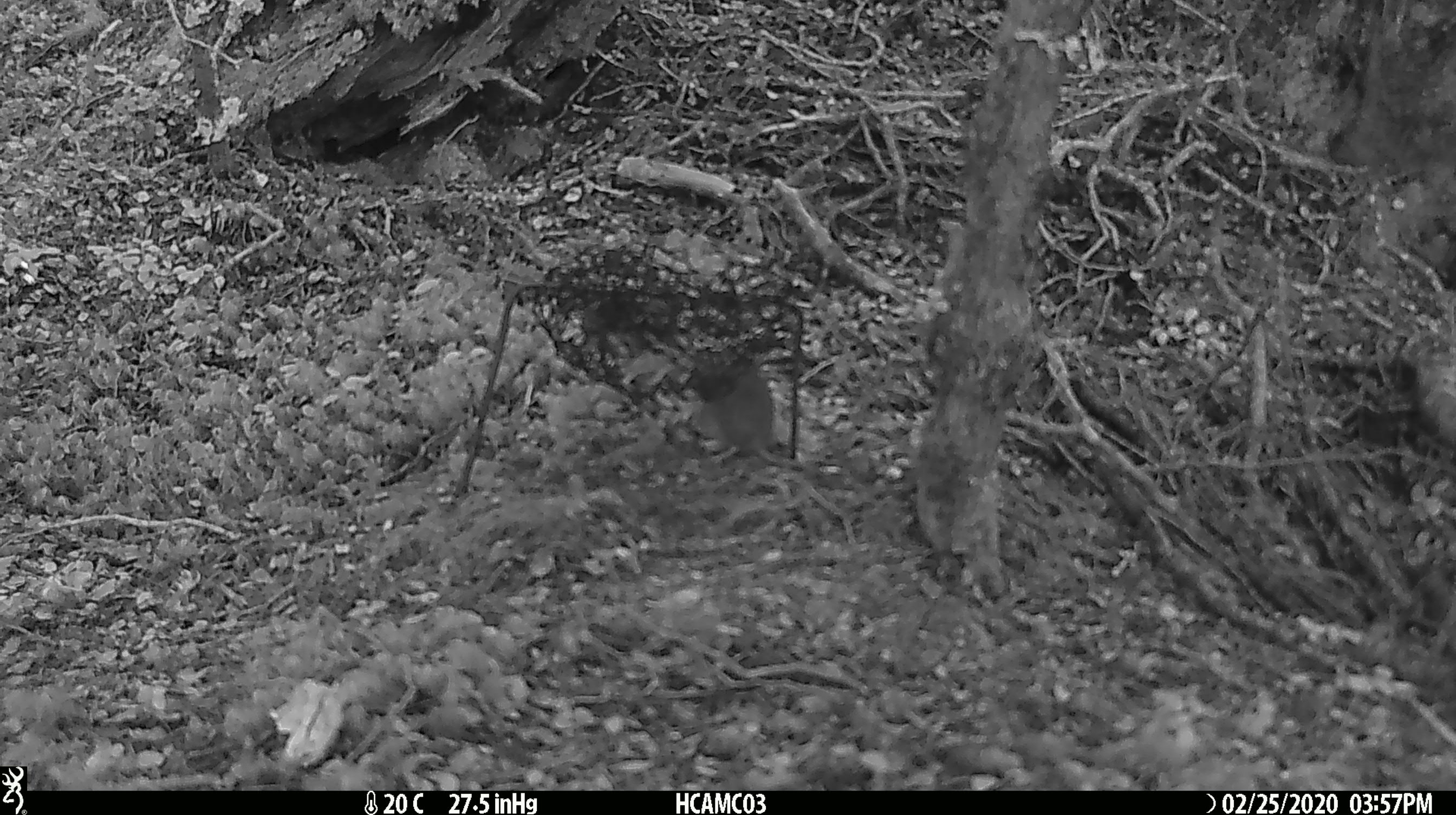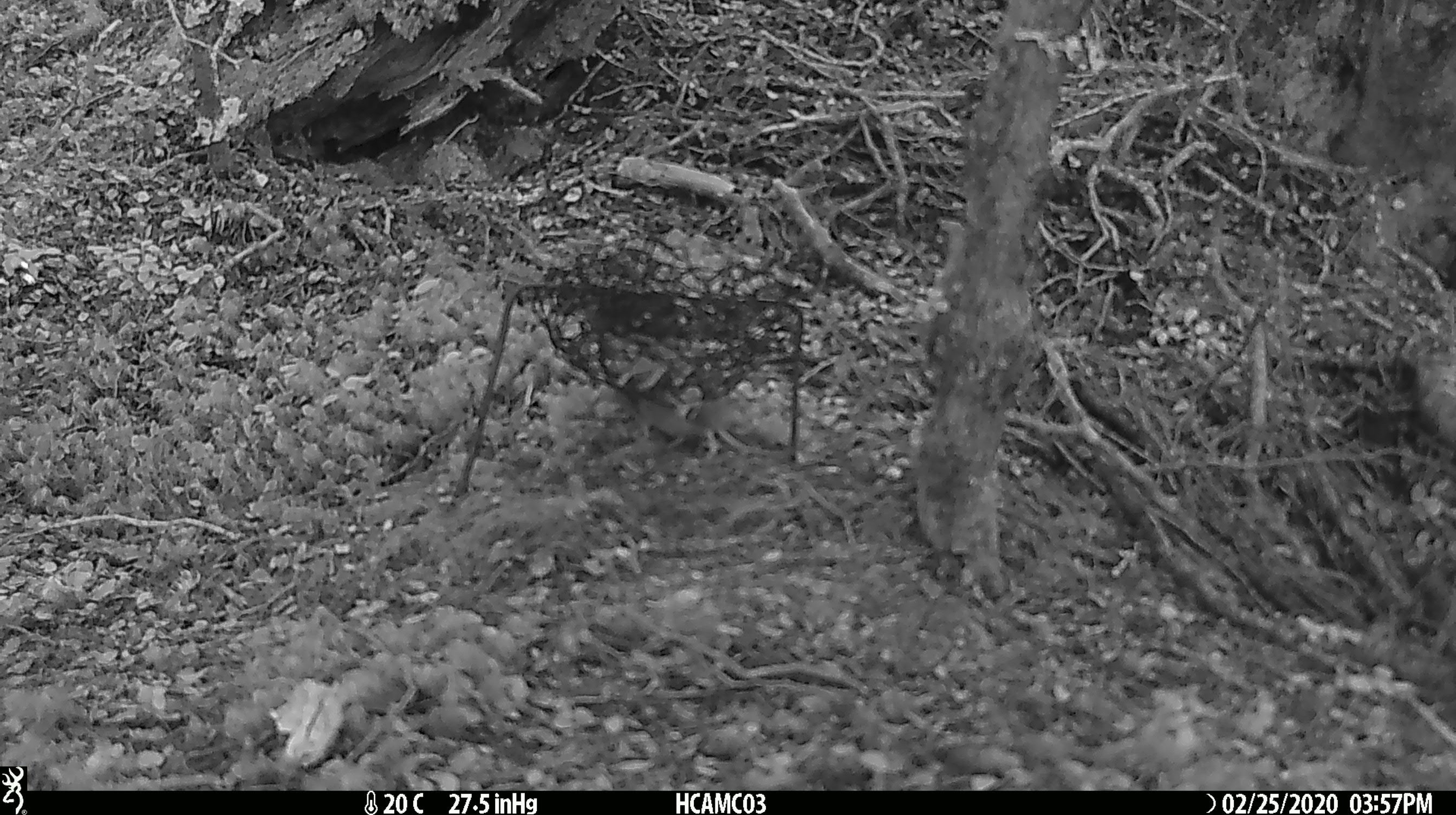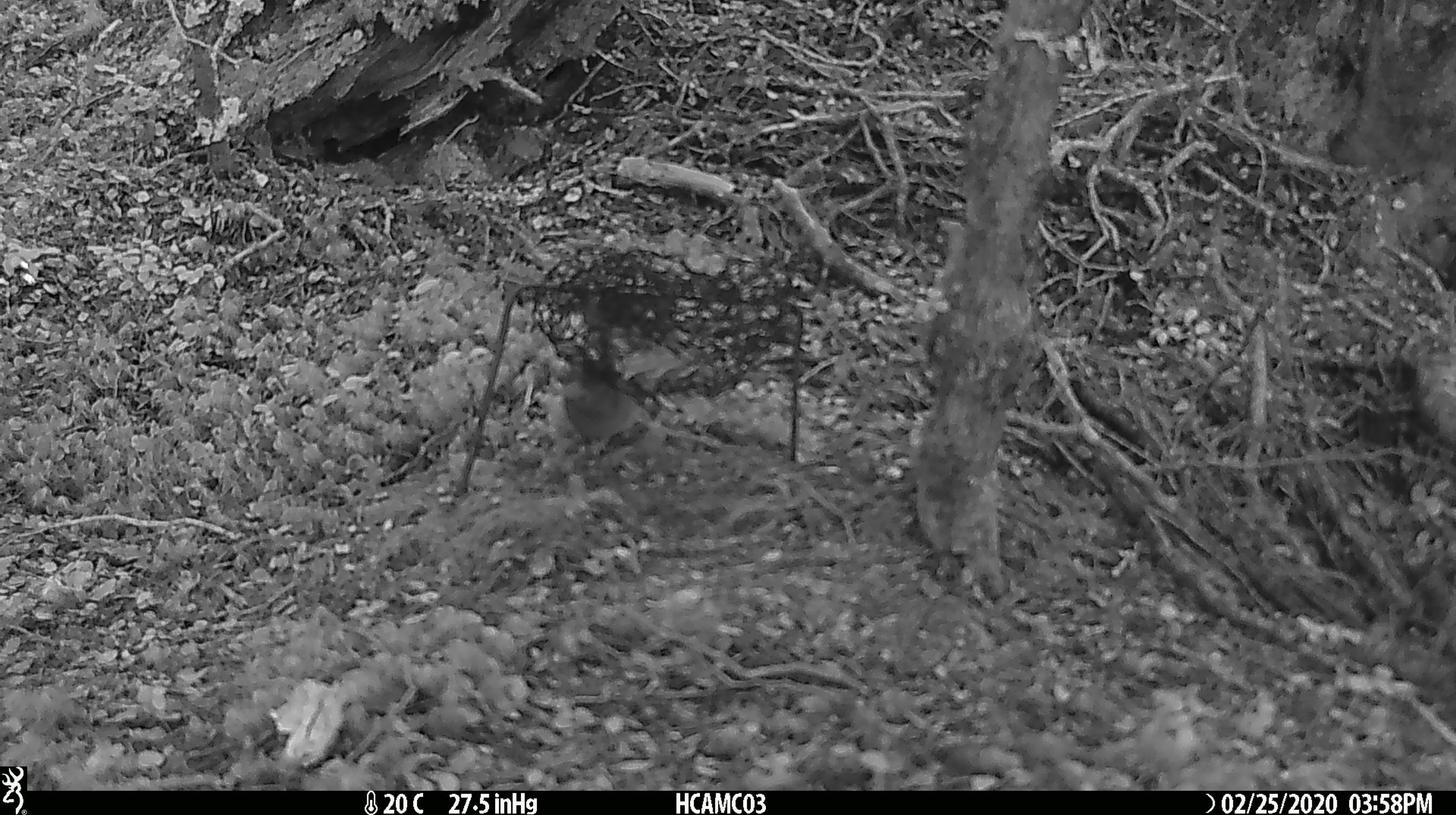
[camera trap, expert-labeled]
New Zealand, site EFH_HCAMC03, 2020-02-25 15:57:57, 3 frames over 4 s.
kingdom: Animalia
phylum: Chordata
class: Mammalia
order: Rodentia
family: Muridae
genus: Mus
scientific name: Mus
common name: mouse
Mouse (Mus).